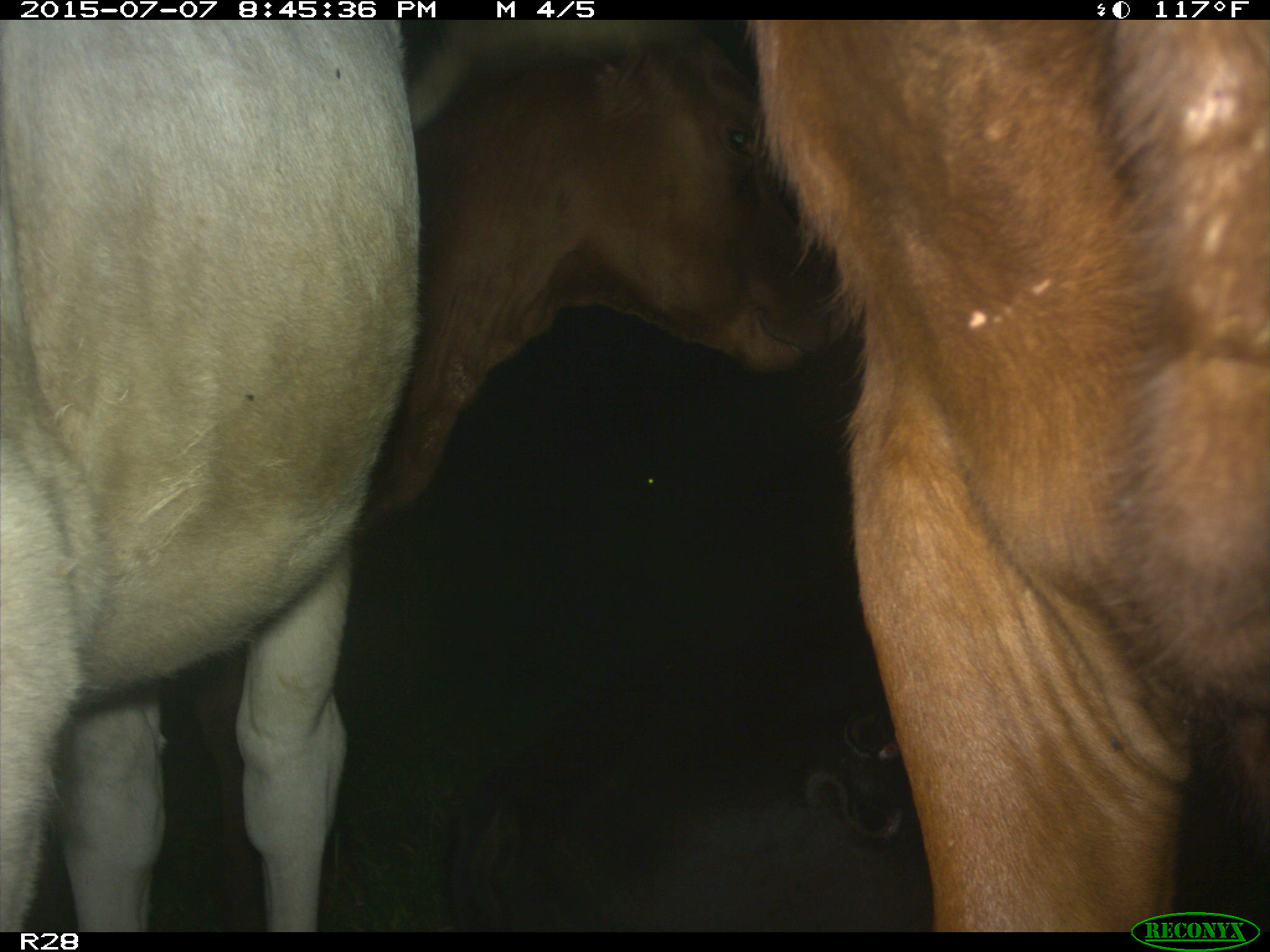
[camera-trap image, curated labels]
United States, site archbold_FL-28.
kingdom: Animalia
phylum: Chordata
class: Mammalia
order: Artiodactyla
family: Bovidae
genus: Bos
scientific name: Bos taurus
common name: domestic cow